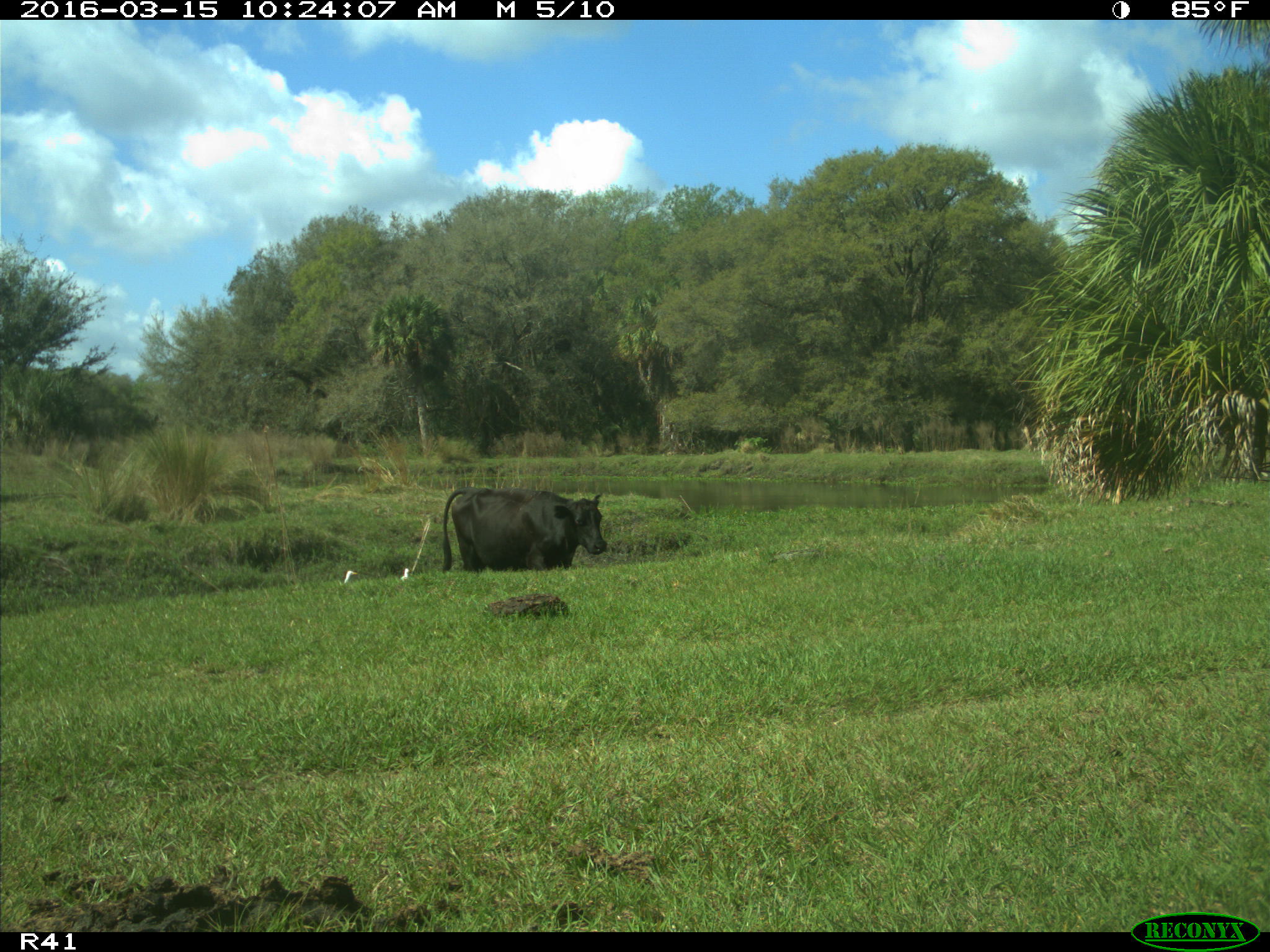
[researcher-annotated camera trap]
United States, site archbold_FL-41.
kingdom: Animalia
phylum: Chordata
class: Mammalia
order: Artiodactyla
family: Bovidae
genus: Bos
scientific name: Bos taurus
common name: domestic cow